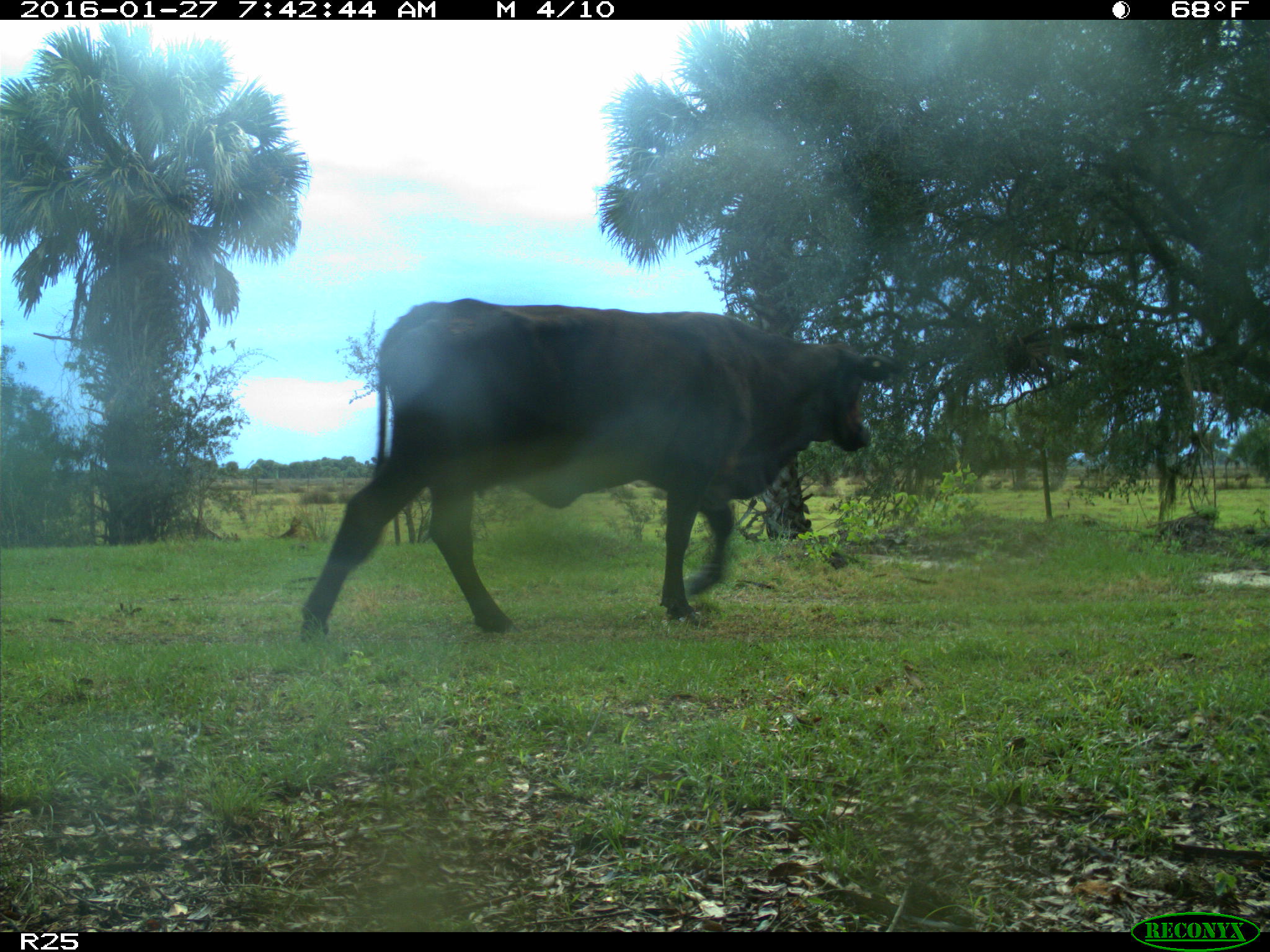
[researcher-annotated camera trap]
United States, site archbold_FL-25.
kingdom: Animalia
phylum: Chordata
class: Mammalia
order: Artiodactyla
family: Bovidae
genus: Bos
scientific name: Bos taurus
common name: domestic cow